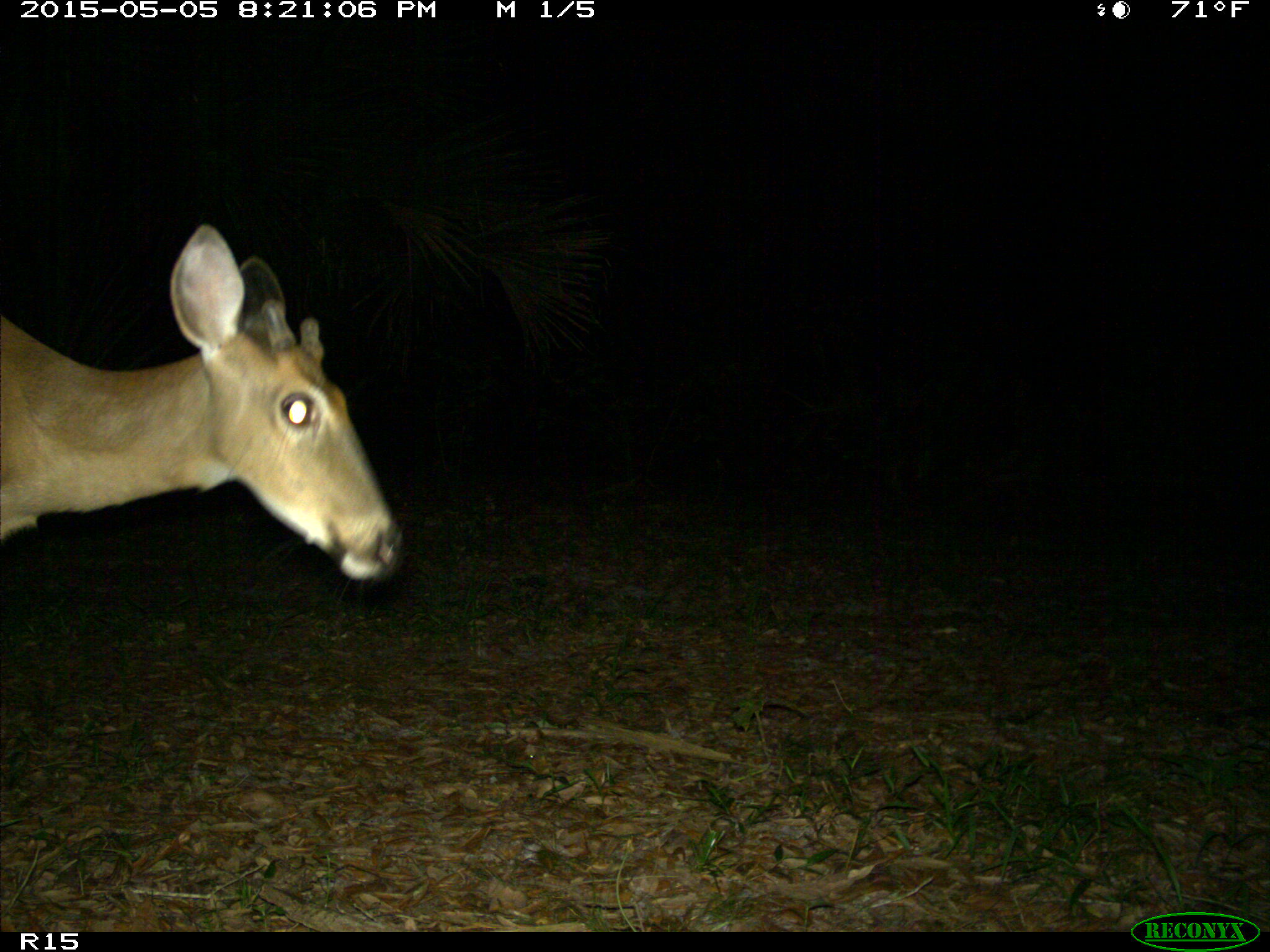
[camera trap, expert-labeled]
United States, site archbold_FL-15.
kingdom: Animalia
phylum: Chordata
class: Mammalia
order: Artiodactyla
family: Cervidae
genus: Odocoileus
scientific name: Odocoileus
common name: deer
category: unidentified deer